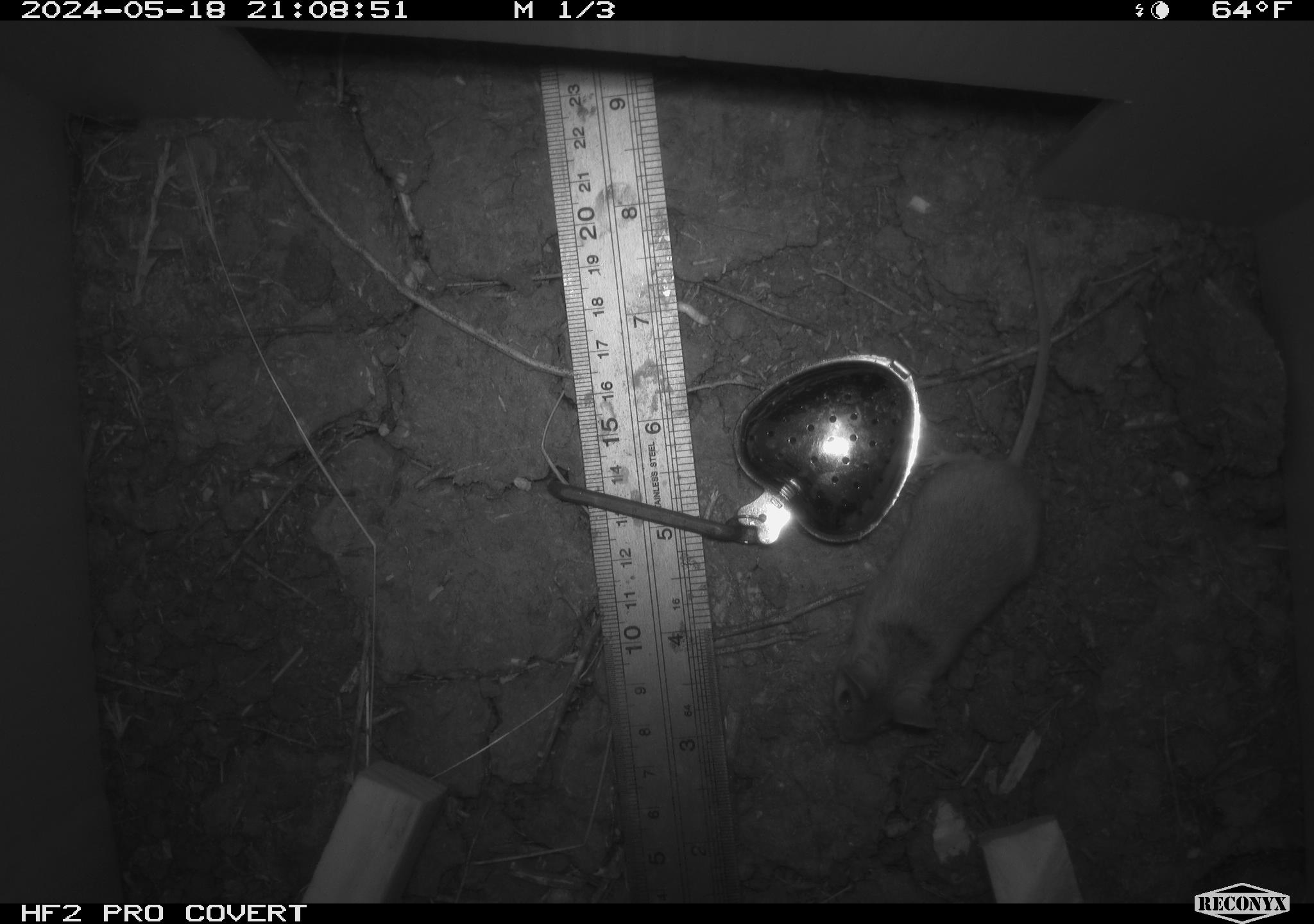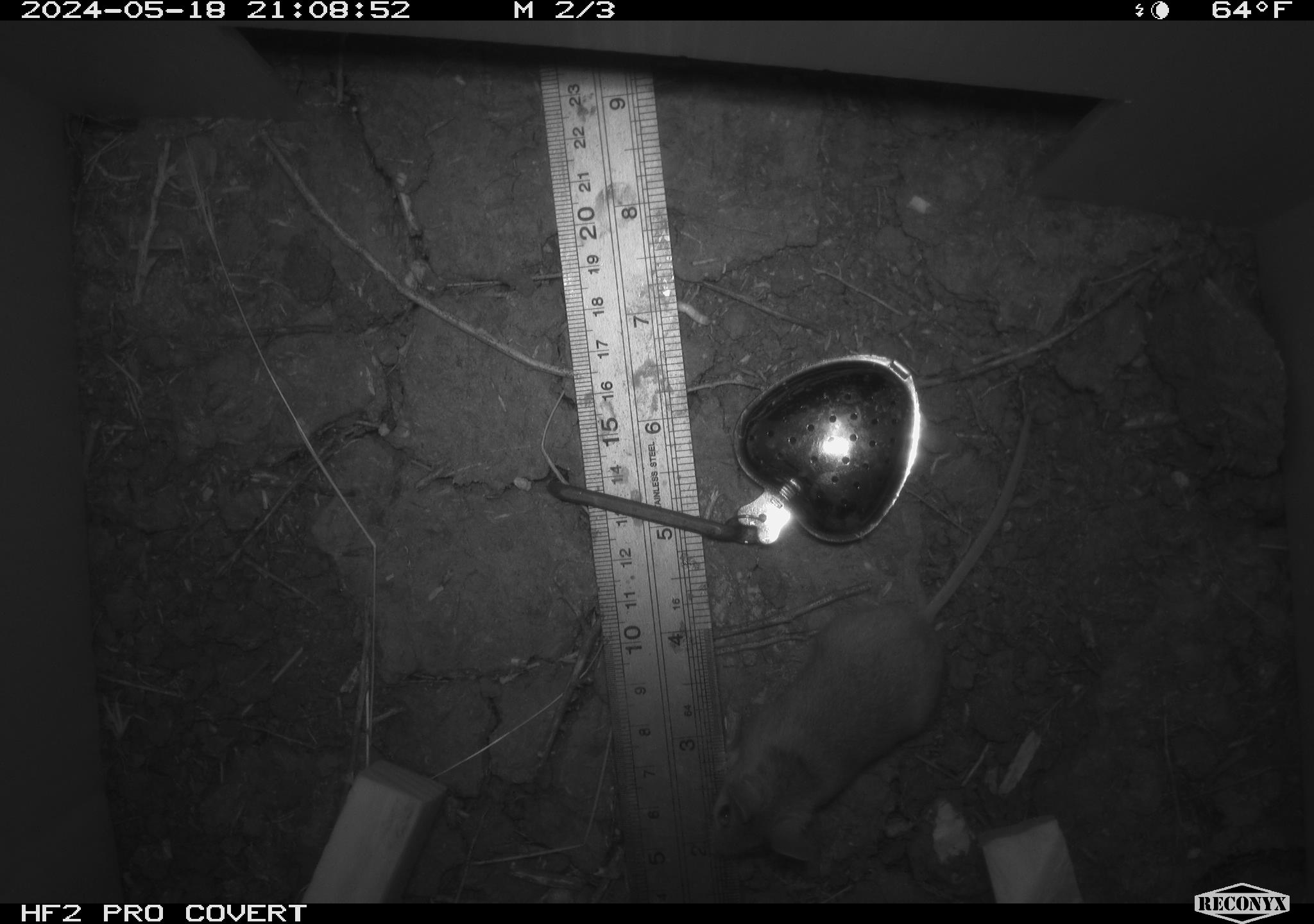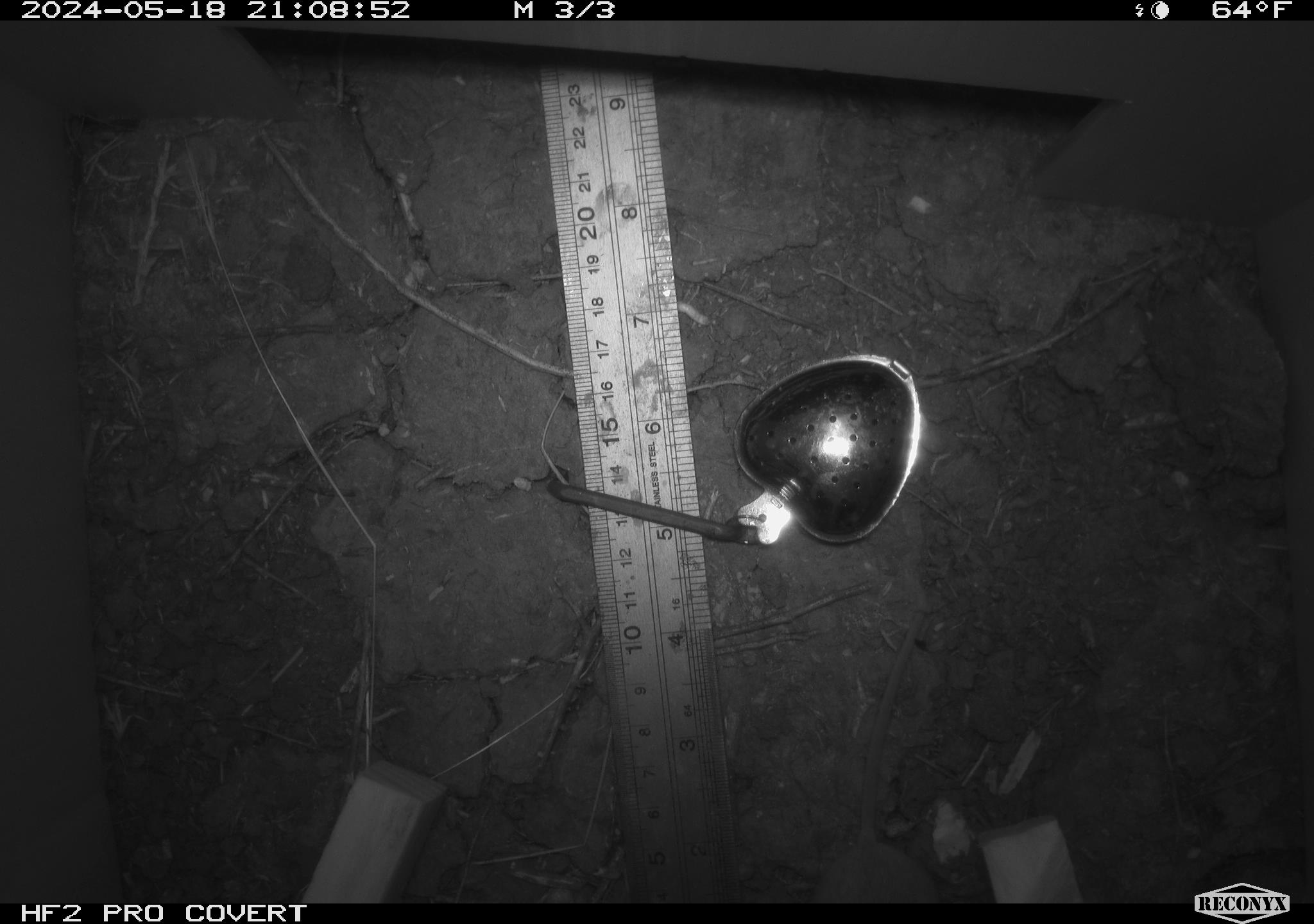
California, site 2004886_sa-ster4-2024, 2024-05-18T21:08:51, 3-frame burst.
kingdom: Animalia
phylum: Chordata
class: Mammalia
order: Rodentia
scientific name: Rodentia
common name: mouse species